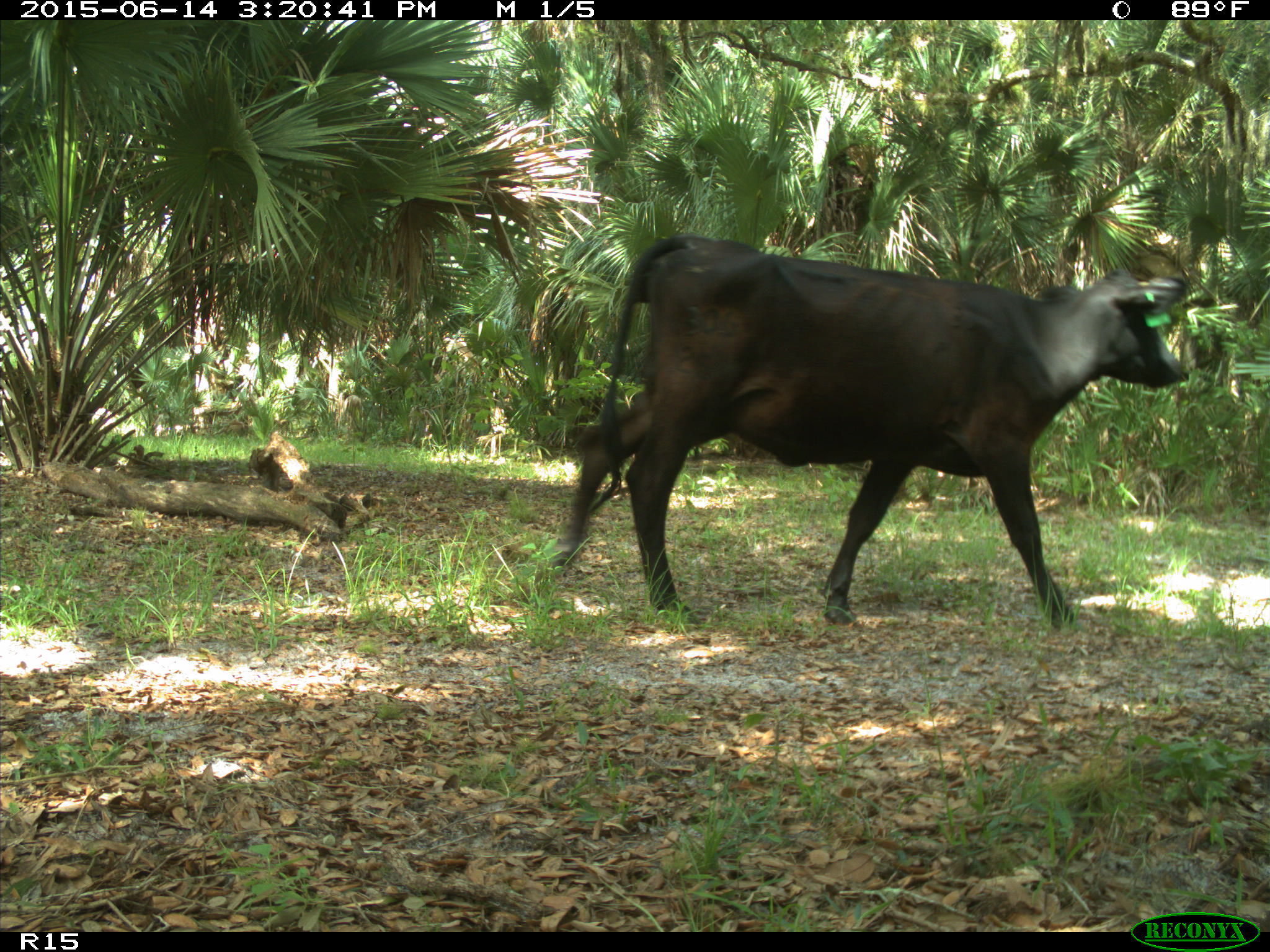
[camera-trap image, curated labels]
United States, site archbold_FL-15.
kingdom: Animalia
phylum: Chordata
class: Mammalia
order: Artiodactyla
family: Bovidae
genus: Bos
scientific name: Bos taurus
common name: domestic cow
Bos taurus (domestic cow).